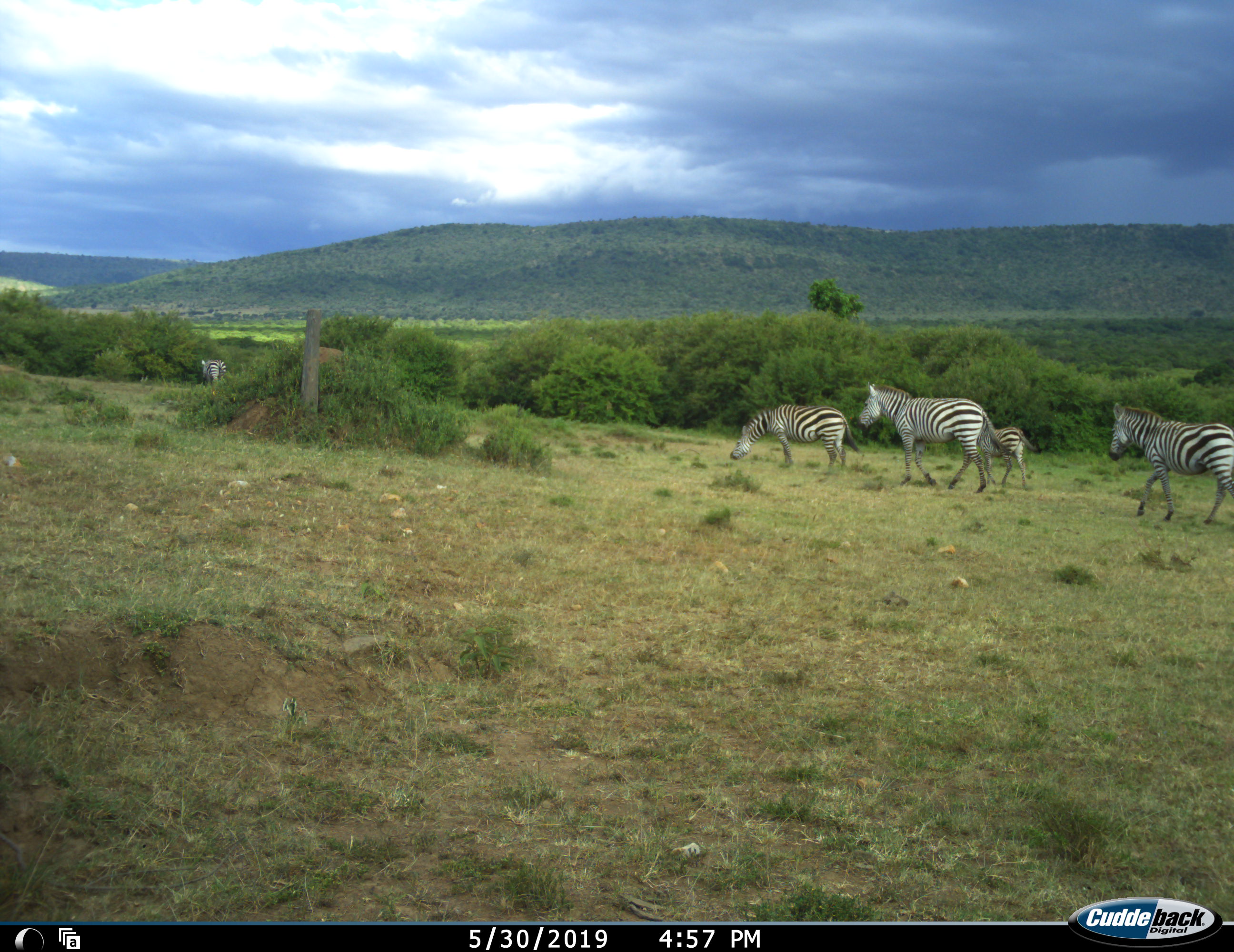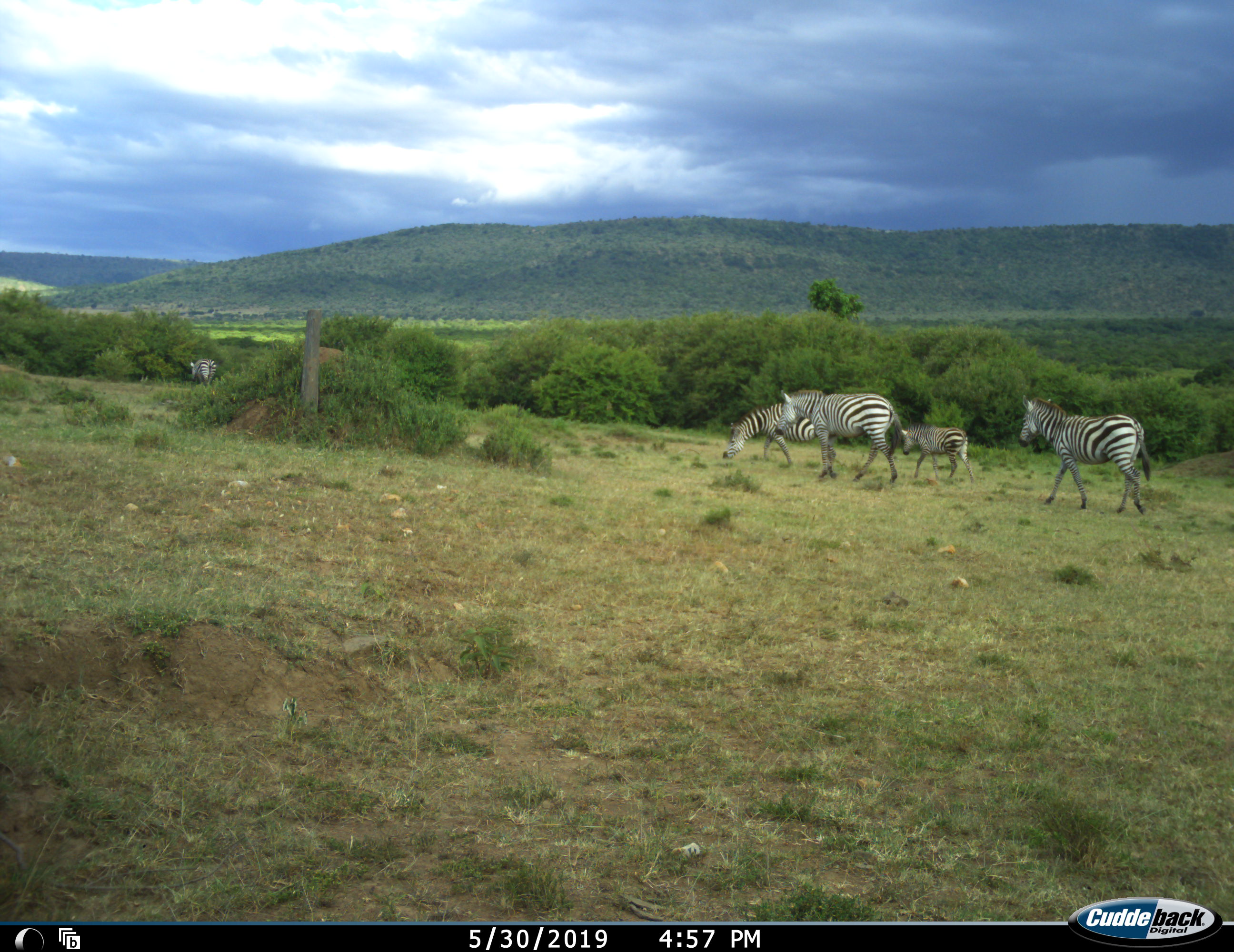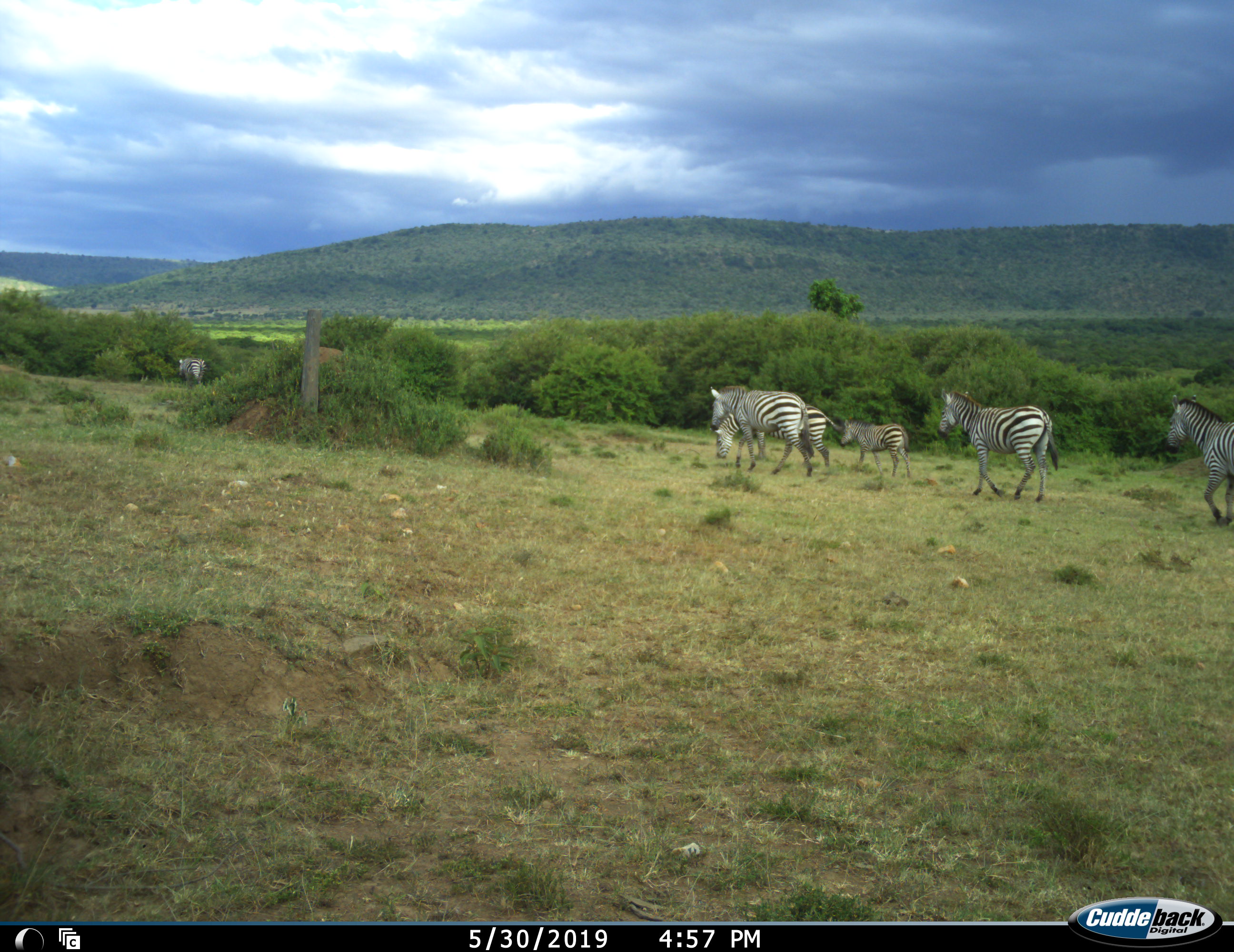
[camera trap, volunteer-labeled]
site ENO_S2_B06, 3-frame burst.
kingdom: Animalia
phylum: Chordata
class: Mammalia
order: Perissodactyla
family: Equidae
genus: Equus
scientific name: Equus quagga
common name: plains zebra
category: zebraplains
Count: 4.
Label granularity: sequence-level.